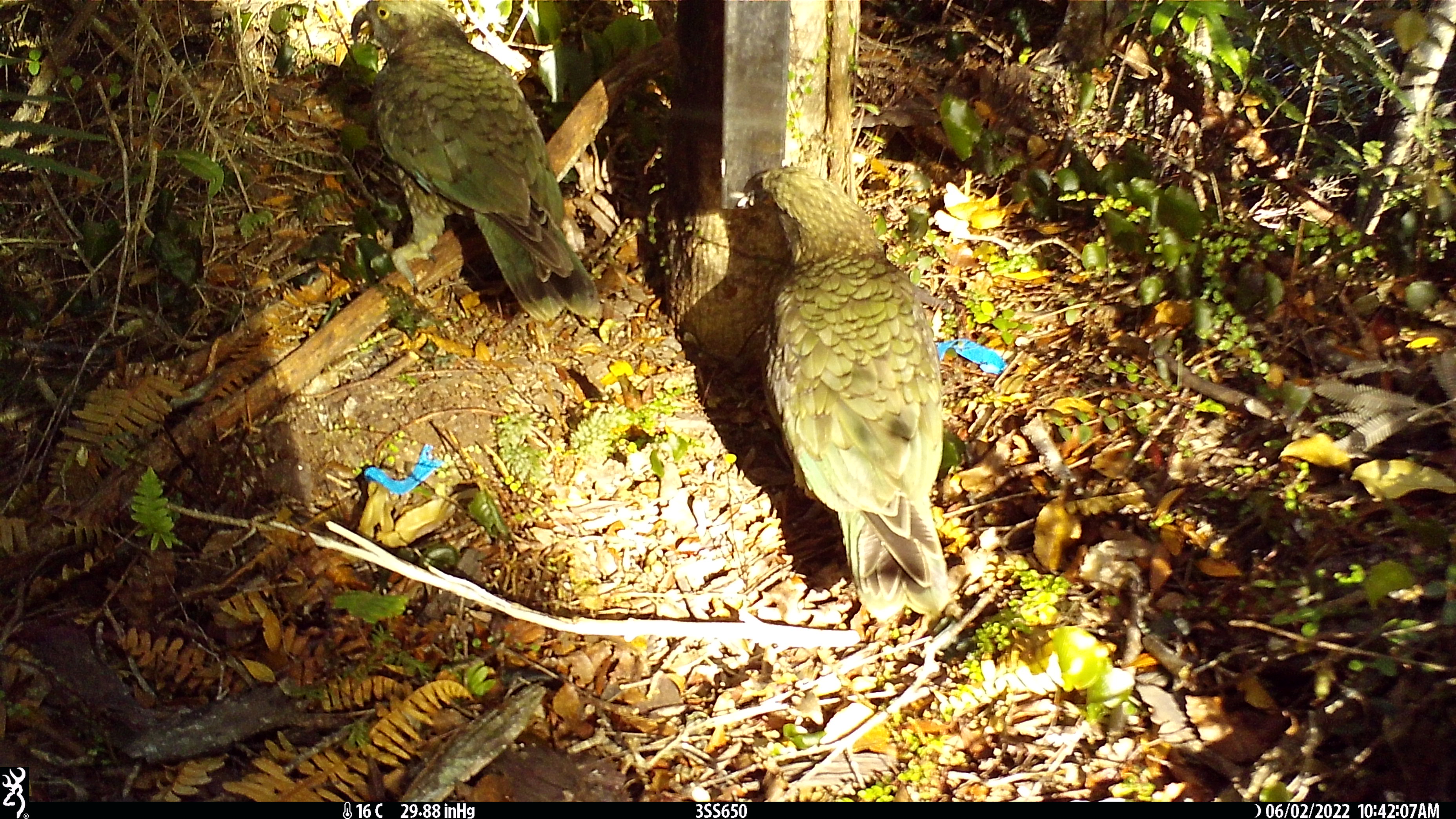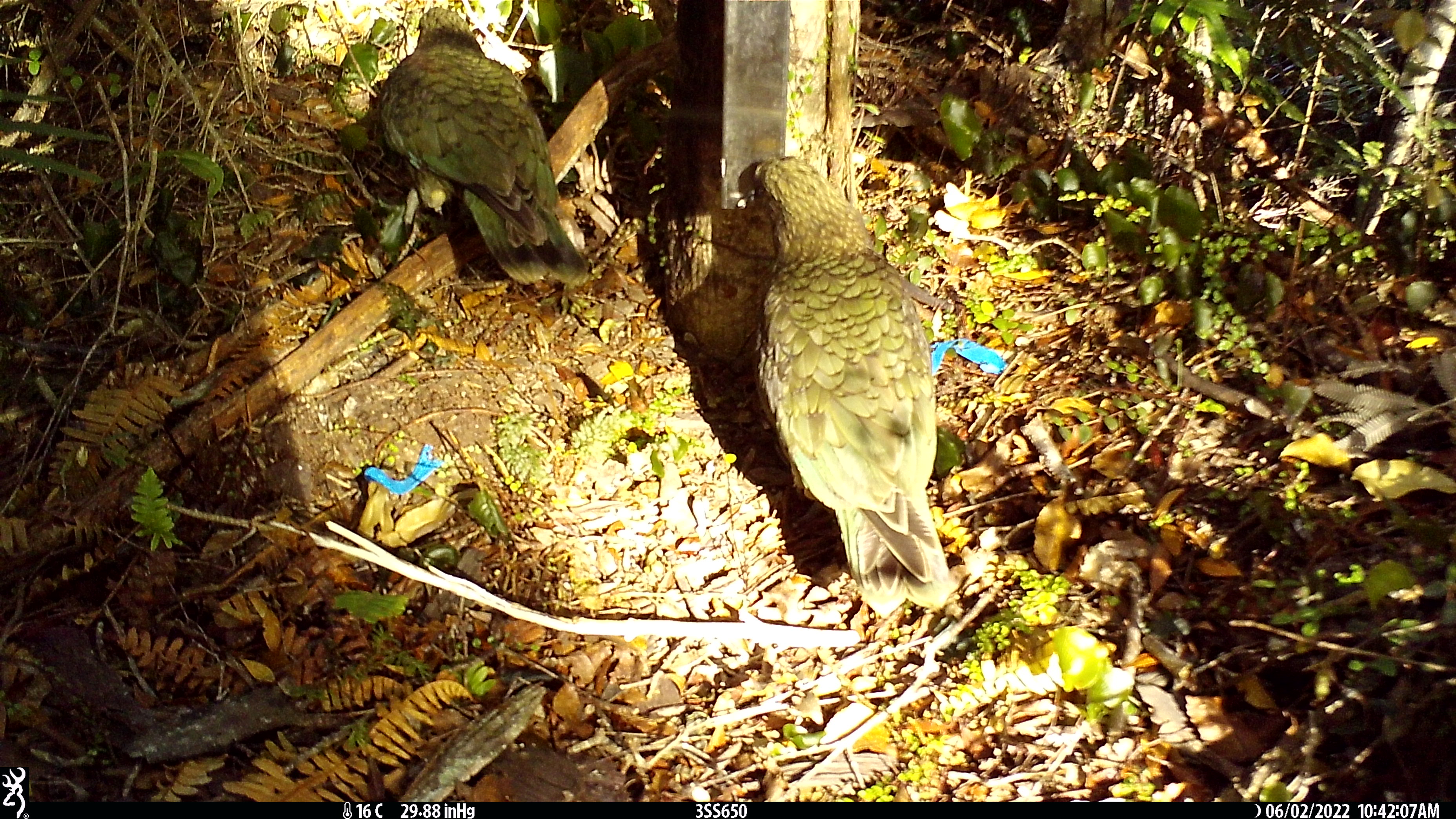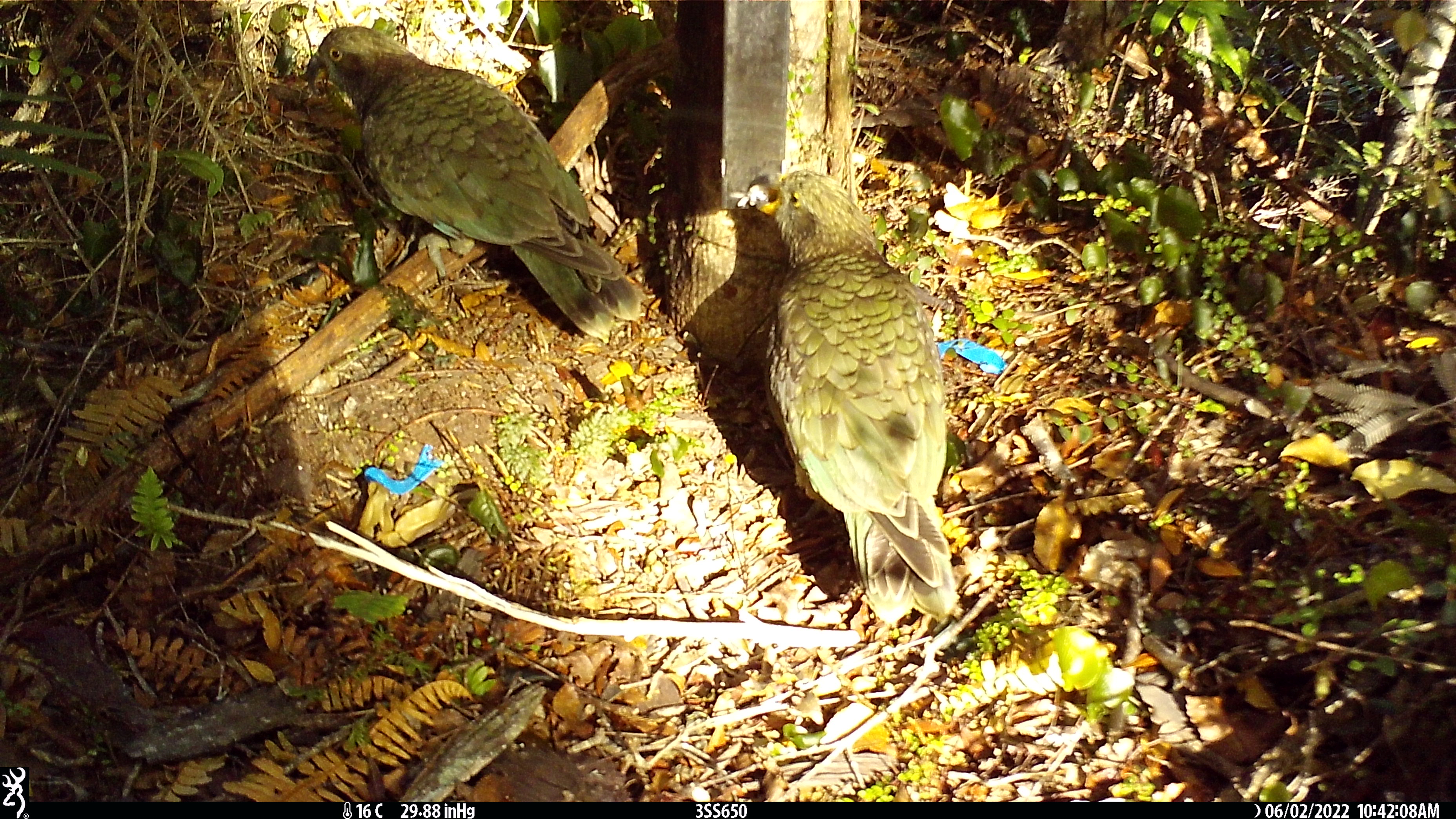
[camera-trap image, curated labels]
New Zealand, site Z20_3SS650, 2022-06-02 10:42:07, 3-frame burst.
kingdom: Animalia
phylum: Chordata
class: Aves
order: Psittaciformes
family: Strigopidae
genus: Nestor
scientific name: Nestor notabilis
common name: kea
Kea (Nestor notabilis).